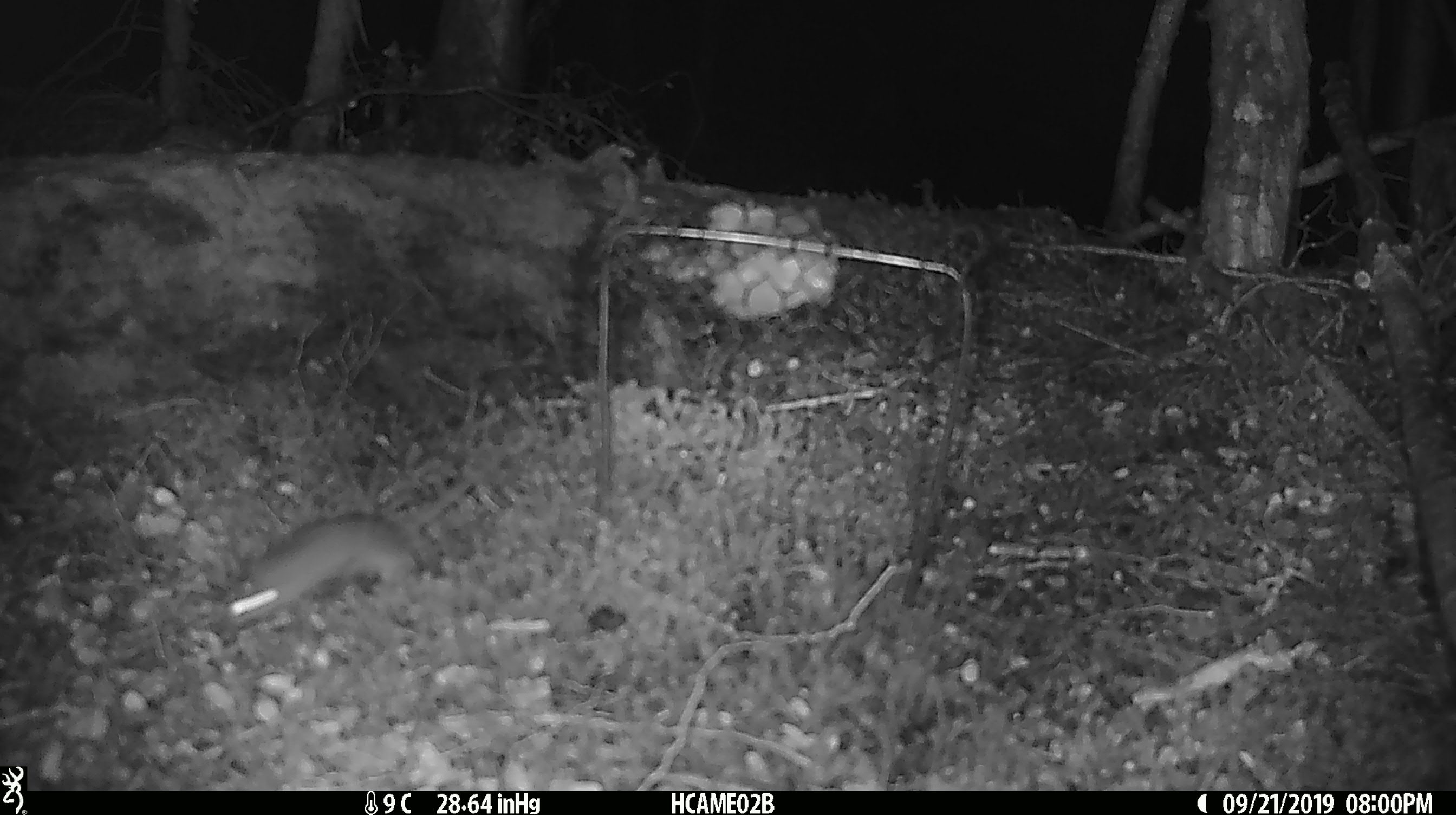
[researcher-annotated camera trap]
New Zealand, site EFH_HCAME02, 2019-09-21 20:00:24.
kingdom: Animalia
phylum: Chordata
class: Mammalia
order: Rodentia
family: Muridae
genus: Mus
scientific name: Mus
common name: mouse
Mouse (Mus).